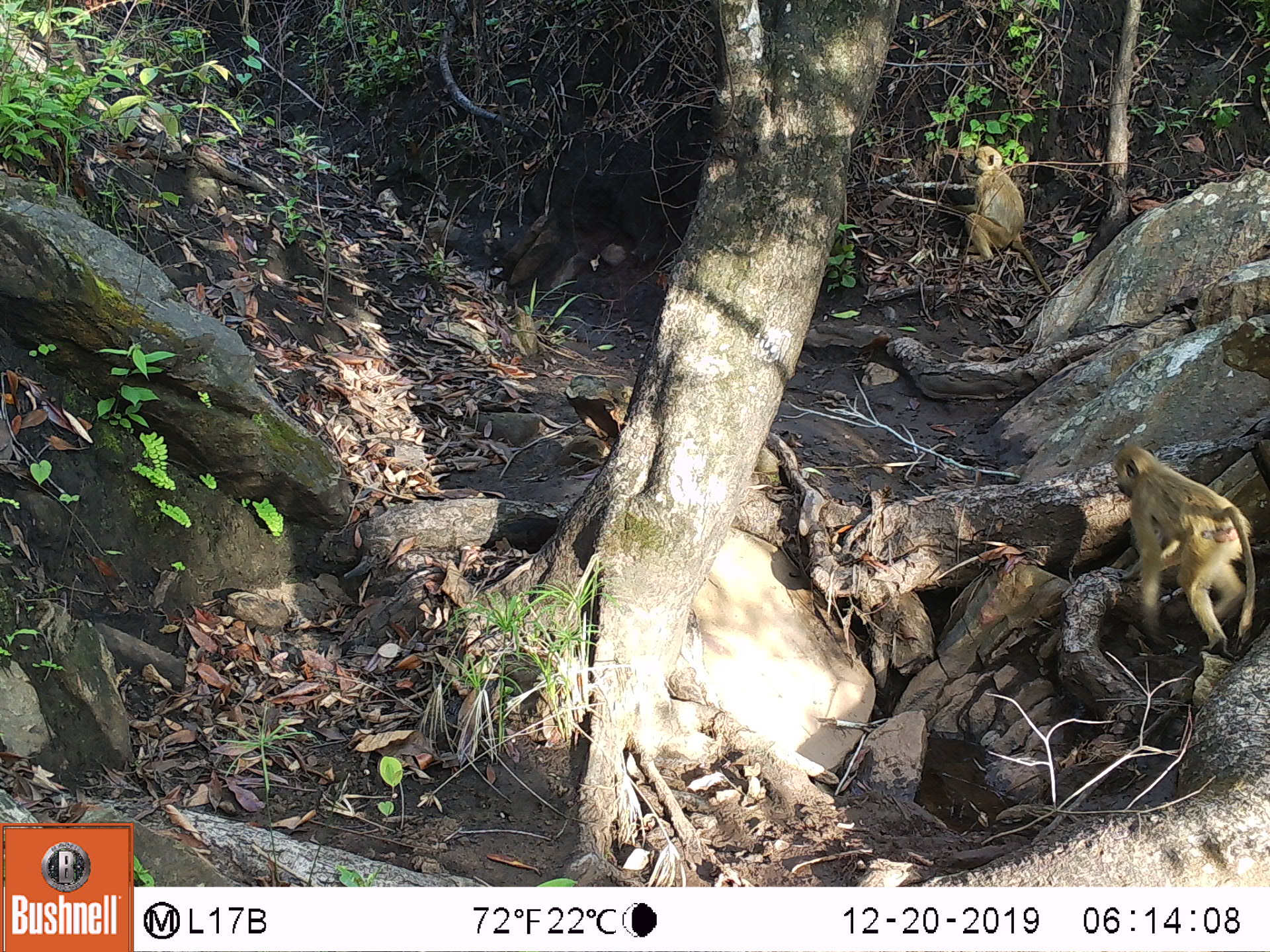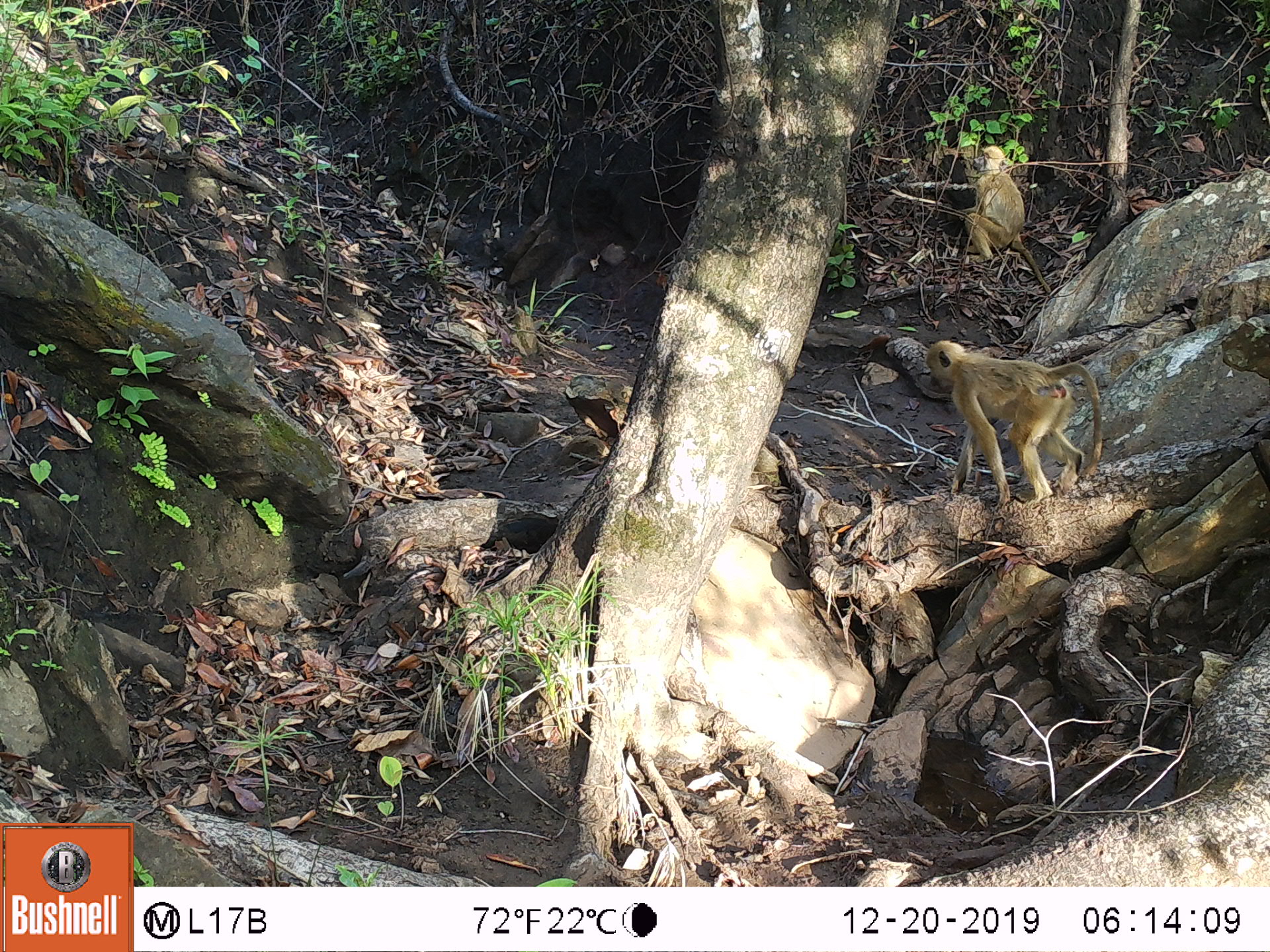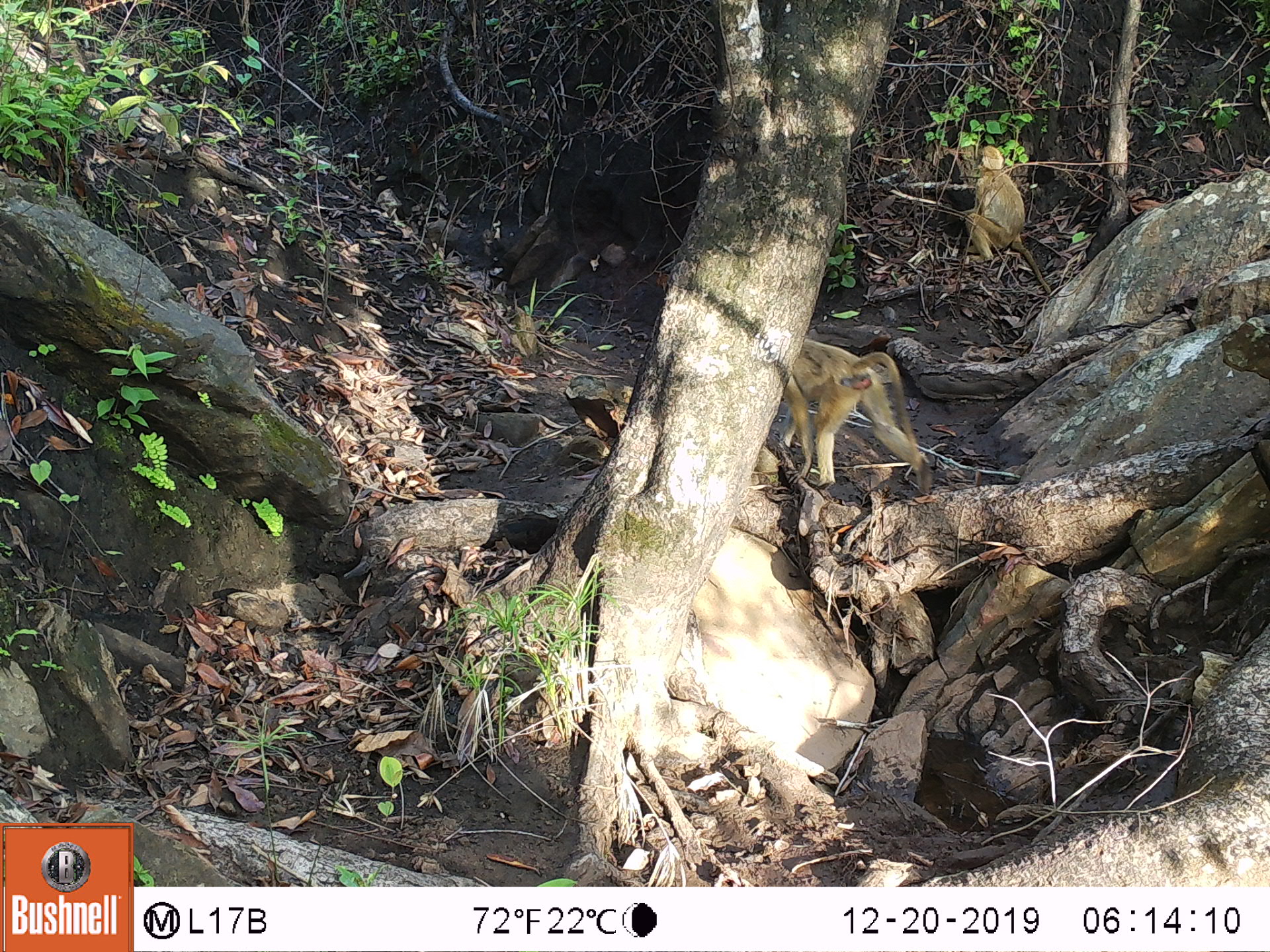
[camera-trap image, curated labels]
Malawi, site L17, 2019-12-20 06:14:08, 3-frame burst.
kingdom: Animalia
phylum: Chordata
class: Mammalia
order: Primates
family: Cercopithecidae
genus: Papio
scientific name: Papio cynocephalus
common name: yellow baboon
Yellow baboon (Papio cynocephalus), count 2.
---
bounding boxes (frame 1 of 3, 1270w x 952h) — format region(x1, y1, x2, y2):
yellow baboon: region(1113, 438, 1260, 650); region(958, 131, 1042, 278)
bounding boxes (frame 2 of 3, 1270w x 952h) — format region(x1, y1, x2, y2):
yellow baboon: region(922, 338, 1103, 507); region(956, 141, 1039, 273)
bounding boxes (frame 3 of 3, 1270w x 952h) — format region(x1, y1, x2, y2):
yellow baboon: region(774, 328, 922, 495); region(963, 139, 1040, 286)